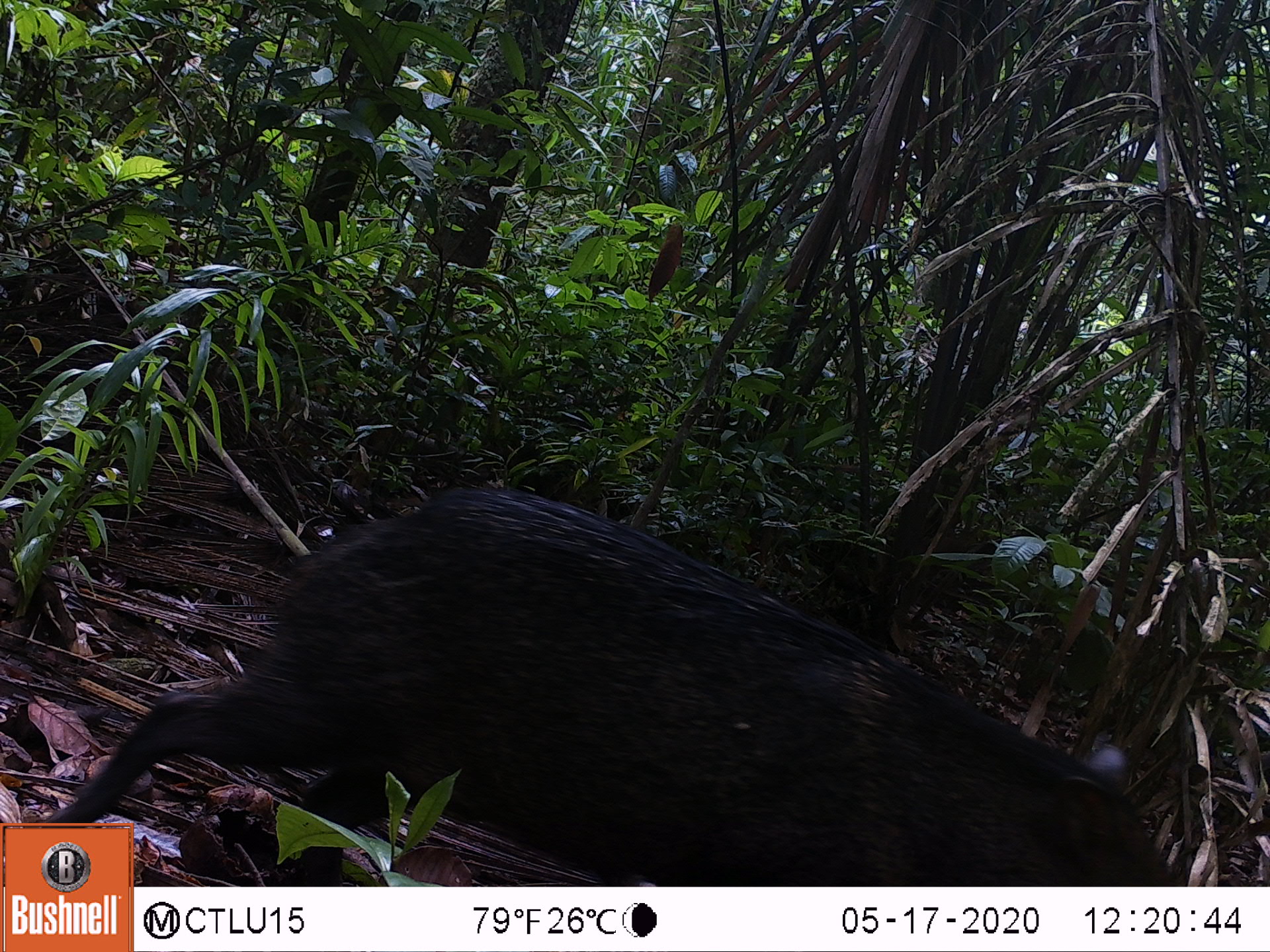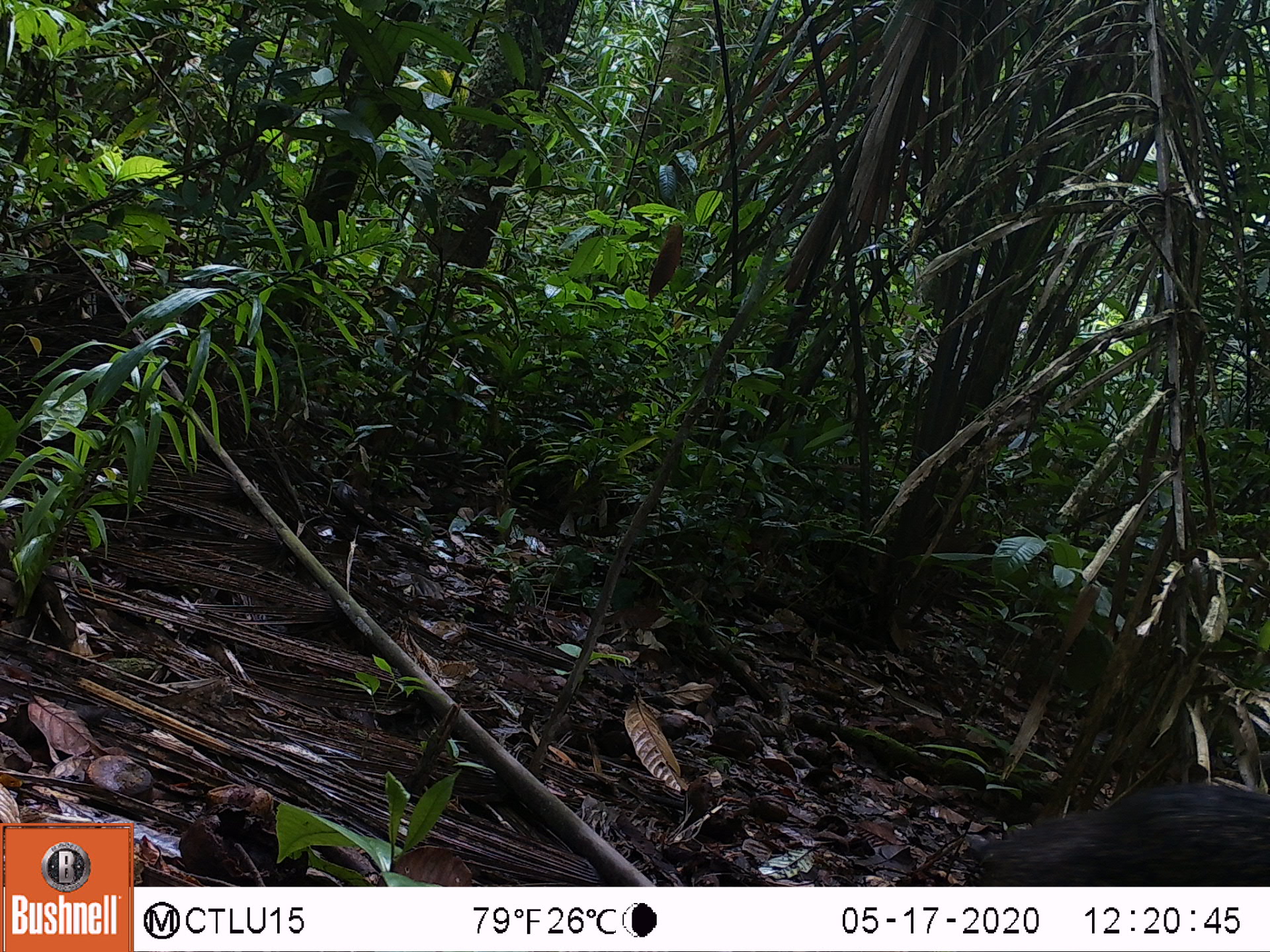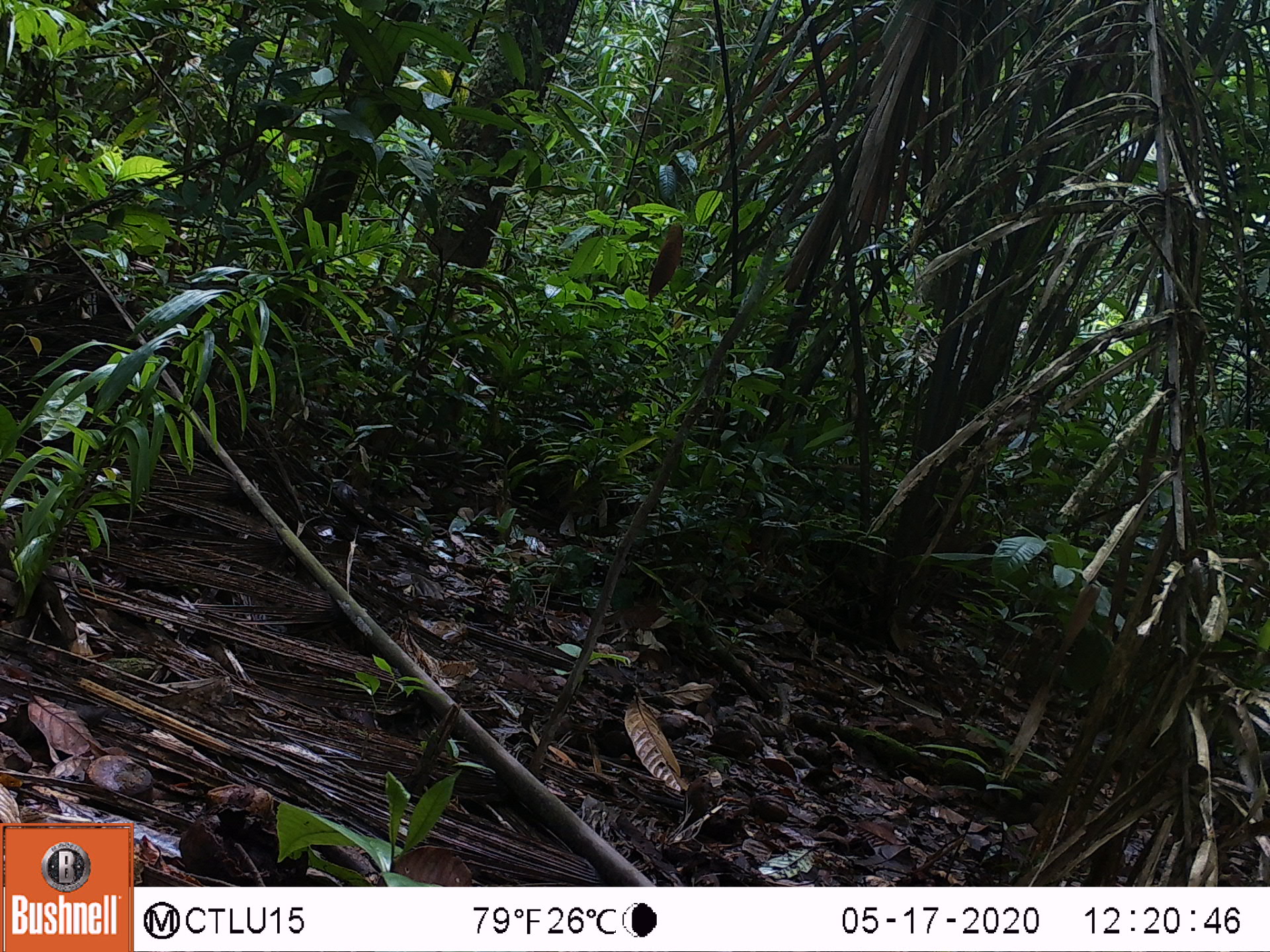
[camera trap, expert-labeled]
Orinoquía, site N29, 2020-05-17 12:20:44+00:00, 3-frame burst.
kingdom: Animalia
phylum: Chordata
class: Mammalia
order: Artiodactyla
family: Tayassuidae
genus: Pecari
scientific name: Pecari tajacu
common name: collared peccary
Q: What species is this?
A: Collared peccary (Pecari tajacu).